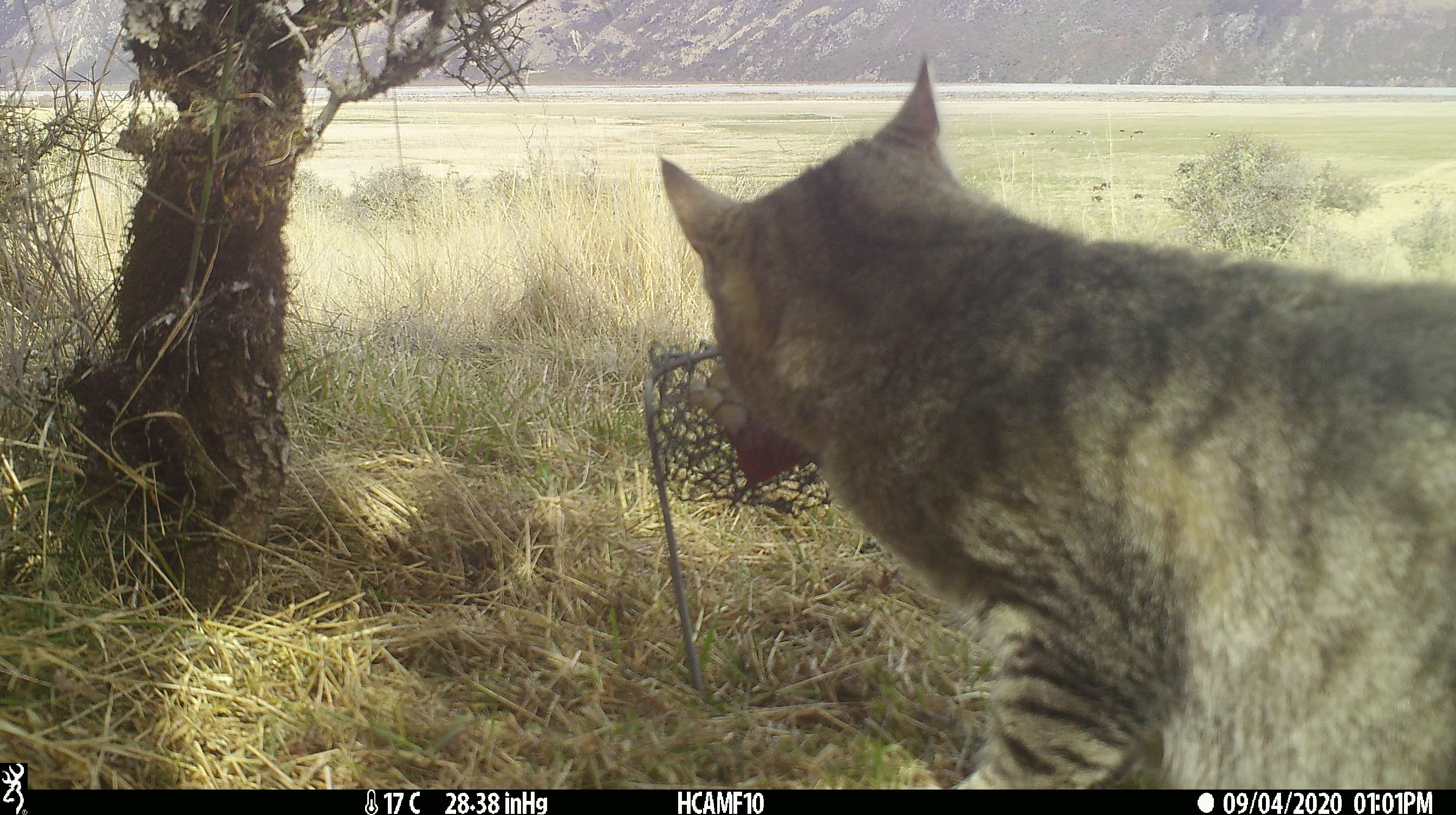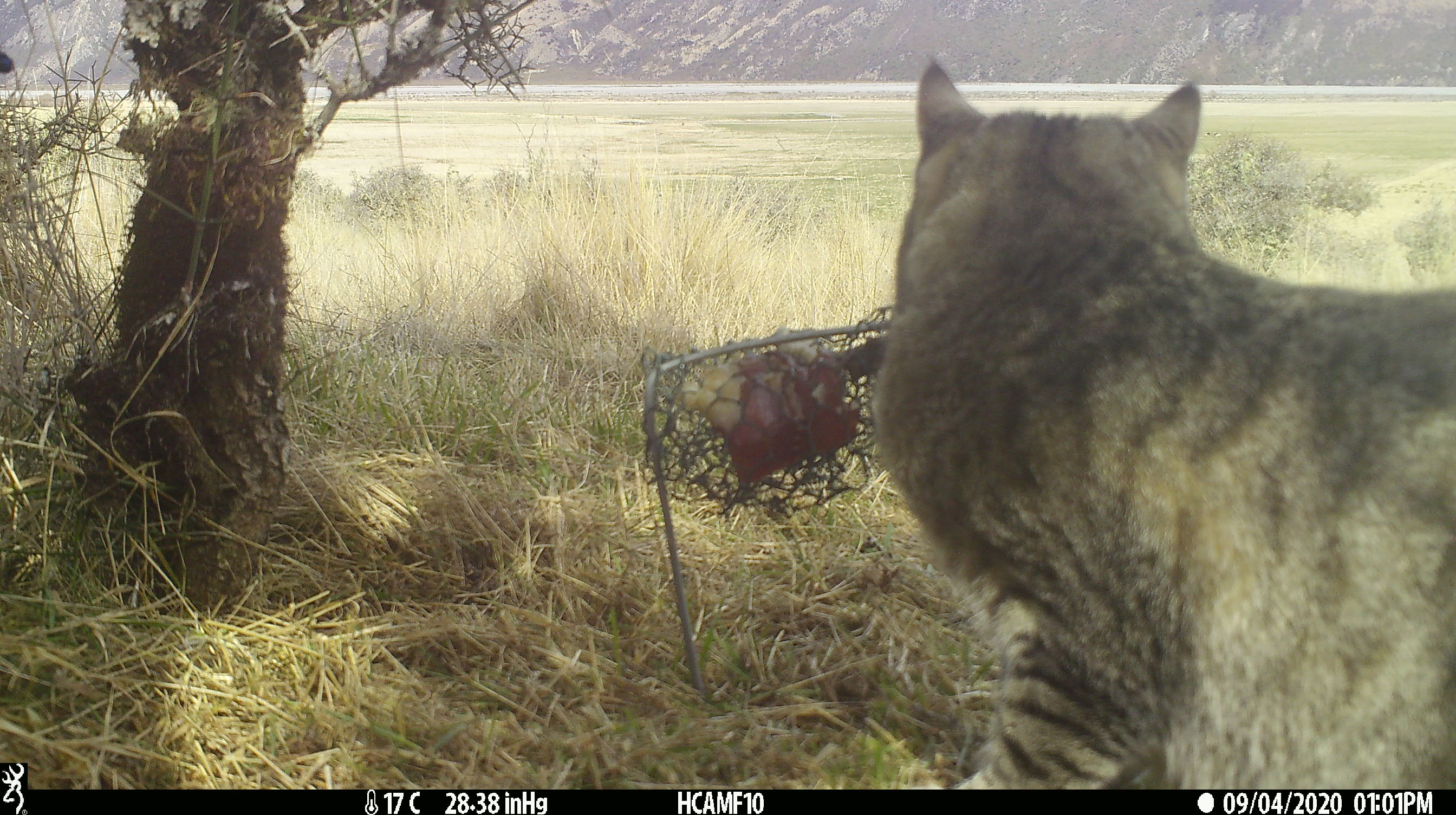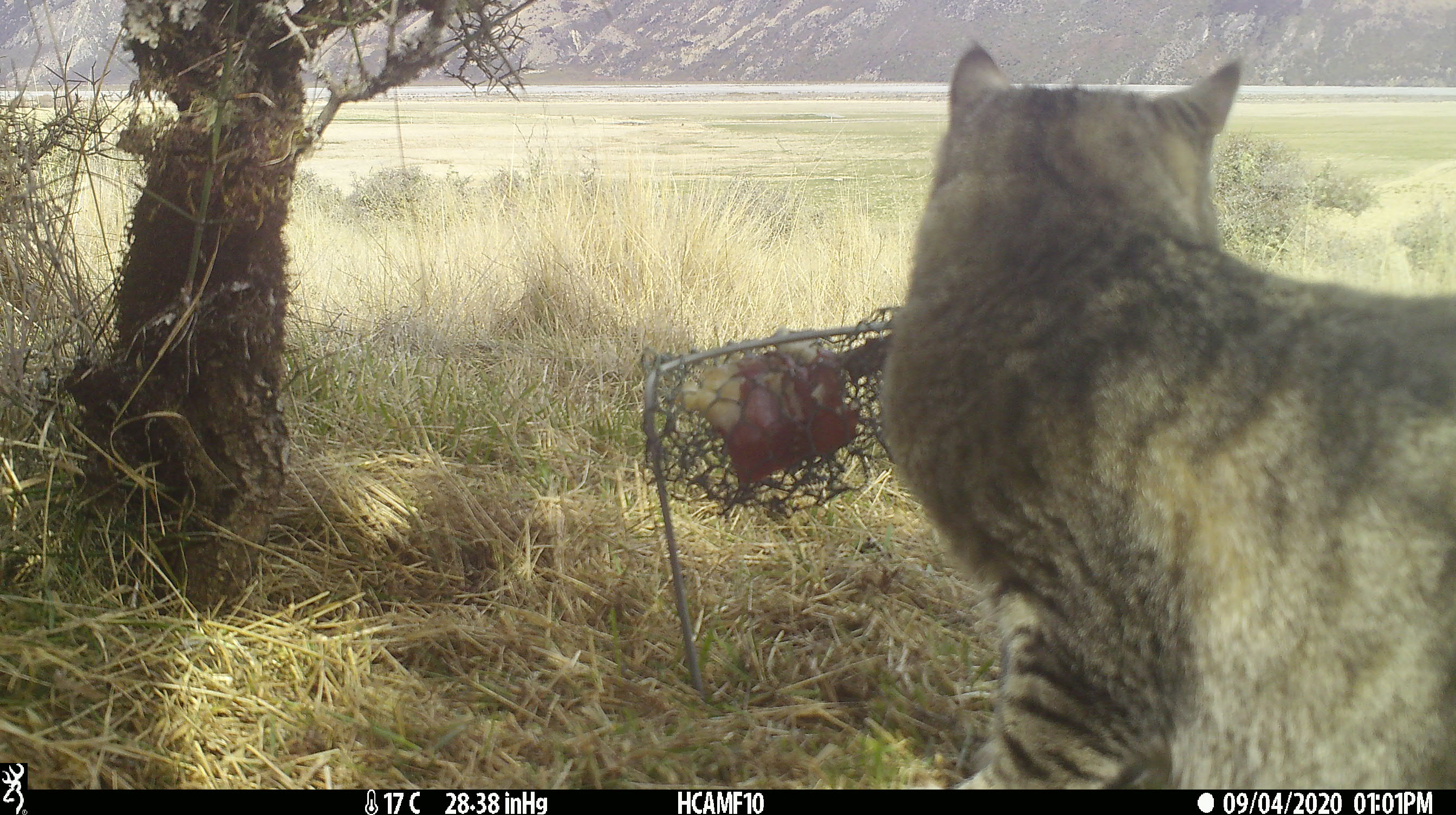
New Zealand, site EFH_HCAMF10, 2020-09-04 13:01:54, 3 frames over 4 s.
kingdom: Animalia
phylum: Chordata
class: Mammalia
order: Carnivora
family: Felidae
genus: Felis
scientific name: Felis catus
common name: domestic cat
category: cat